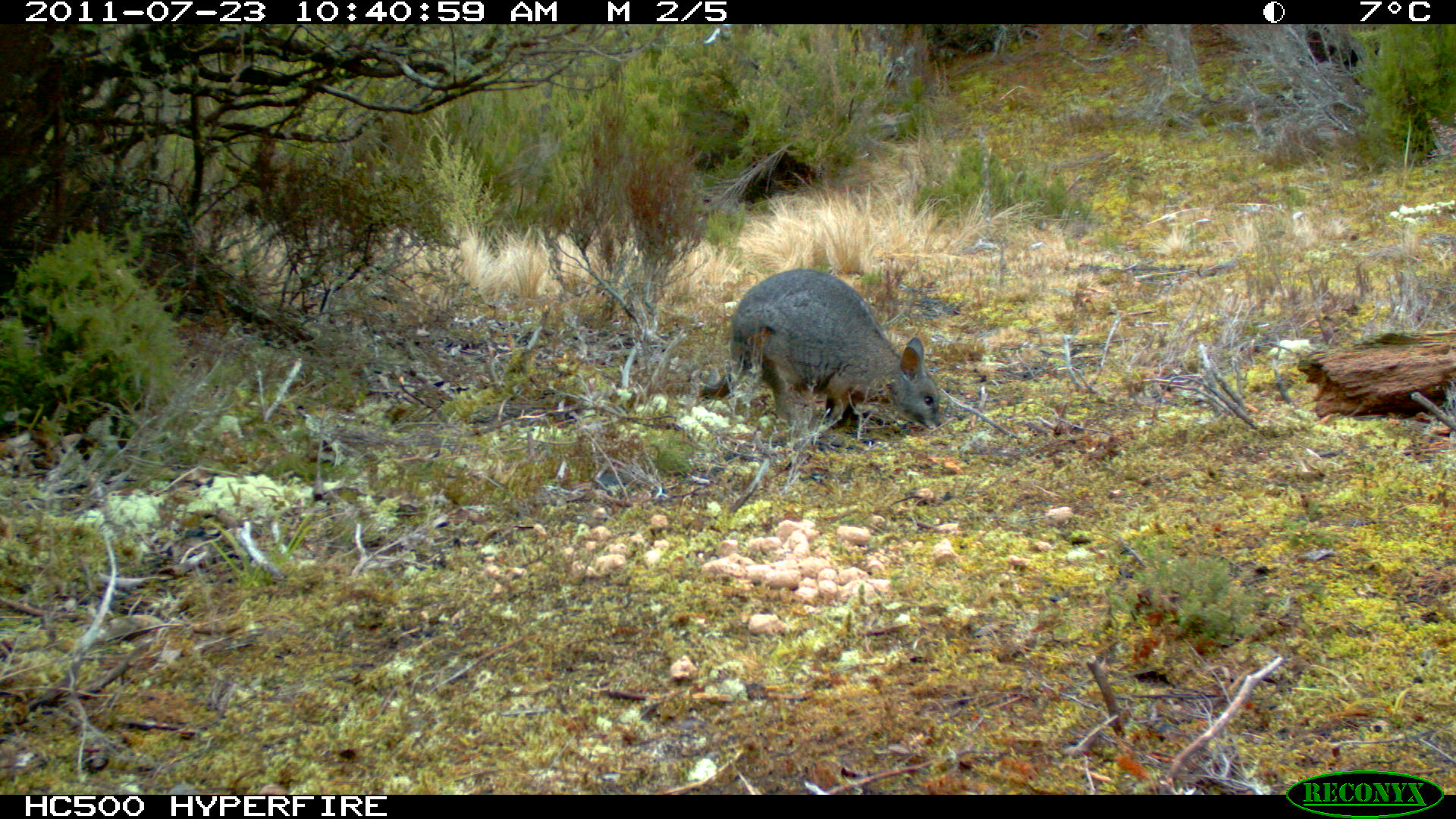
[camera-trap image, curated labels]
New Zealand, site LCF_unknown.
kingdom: Animalia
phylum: Chordata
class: Mammalia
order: Diprotodontia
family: Macropodidae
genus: Notamacropus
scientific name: Notamacropus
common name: wallaby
Wallaby (Notamacropus).